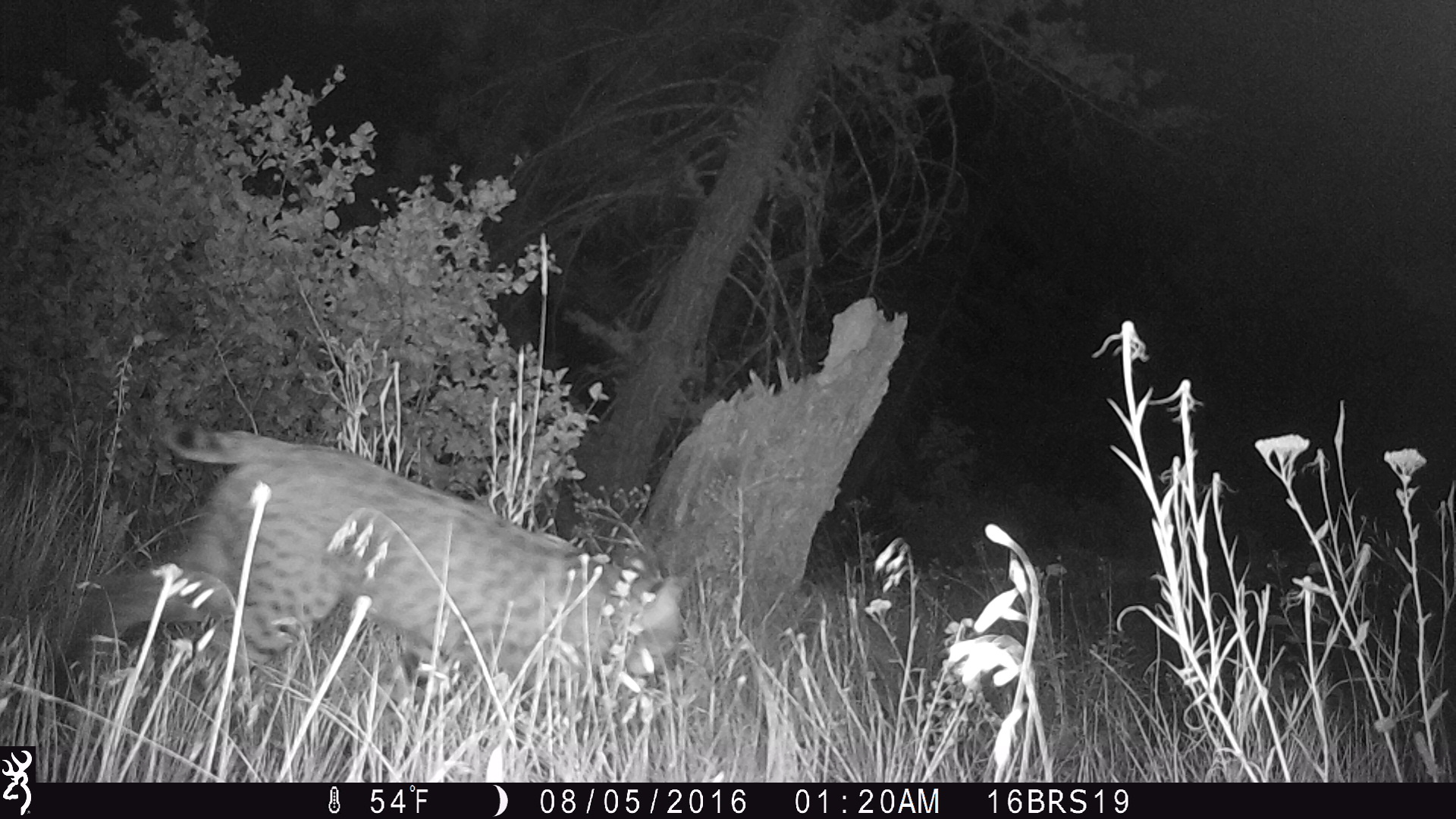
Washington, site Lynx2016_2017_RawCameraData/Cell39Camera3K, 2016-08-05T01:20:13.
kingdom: Animalia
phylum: Chordata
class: Mammalia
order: Carnivora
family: Felidae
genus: Lynx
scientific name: Lynx rufus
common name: bobcat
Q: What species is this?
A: Lynx rufus (bobcat).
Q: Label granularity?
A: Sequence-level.